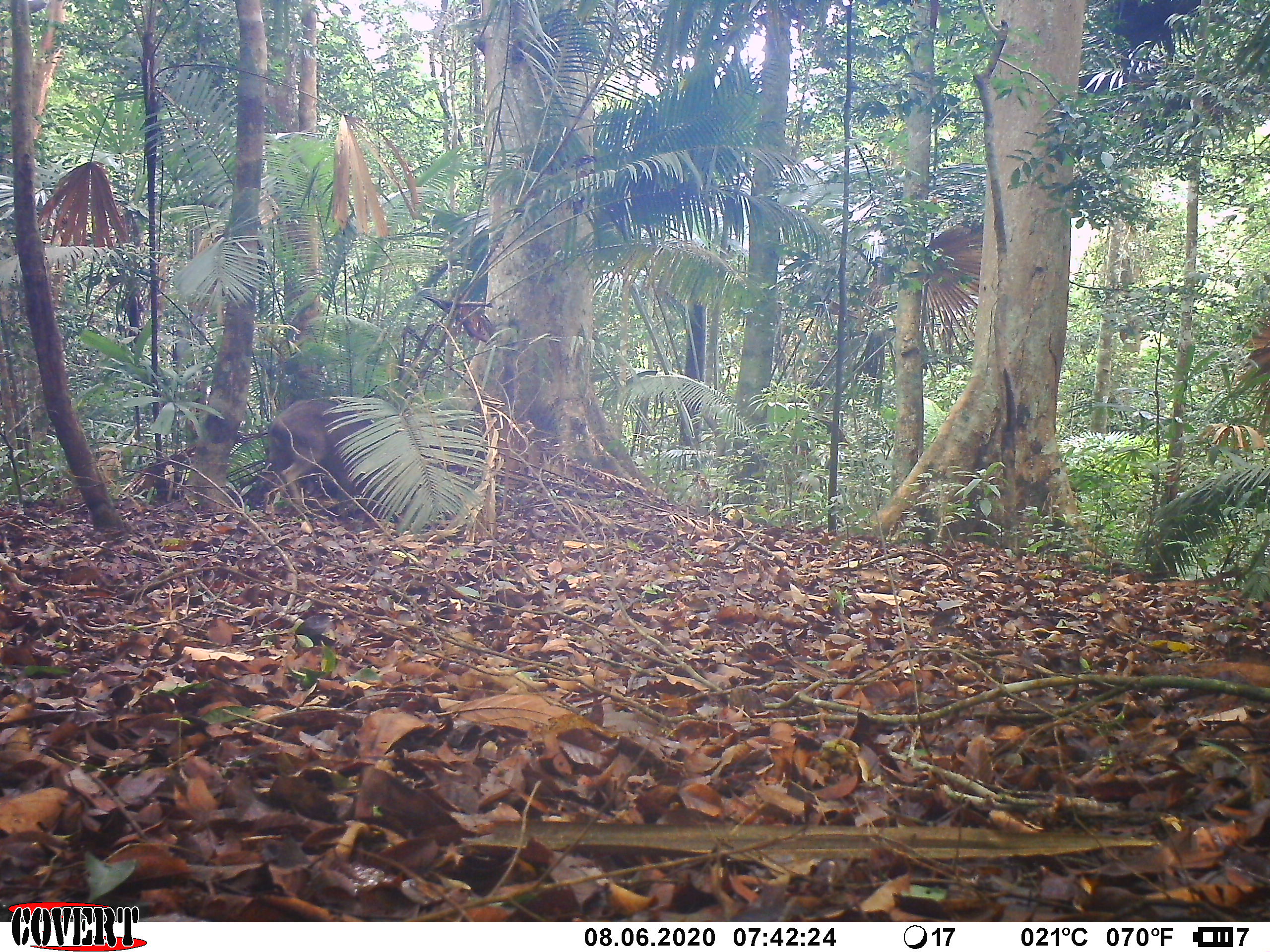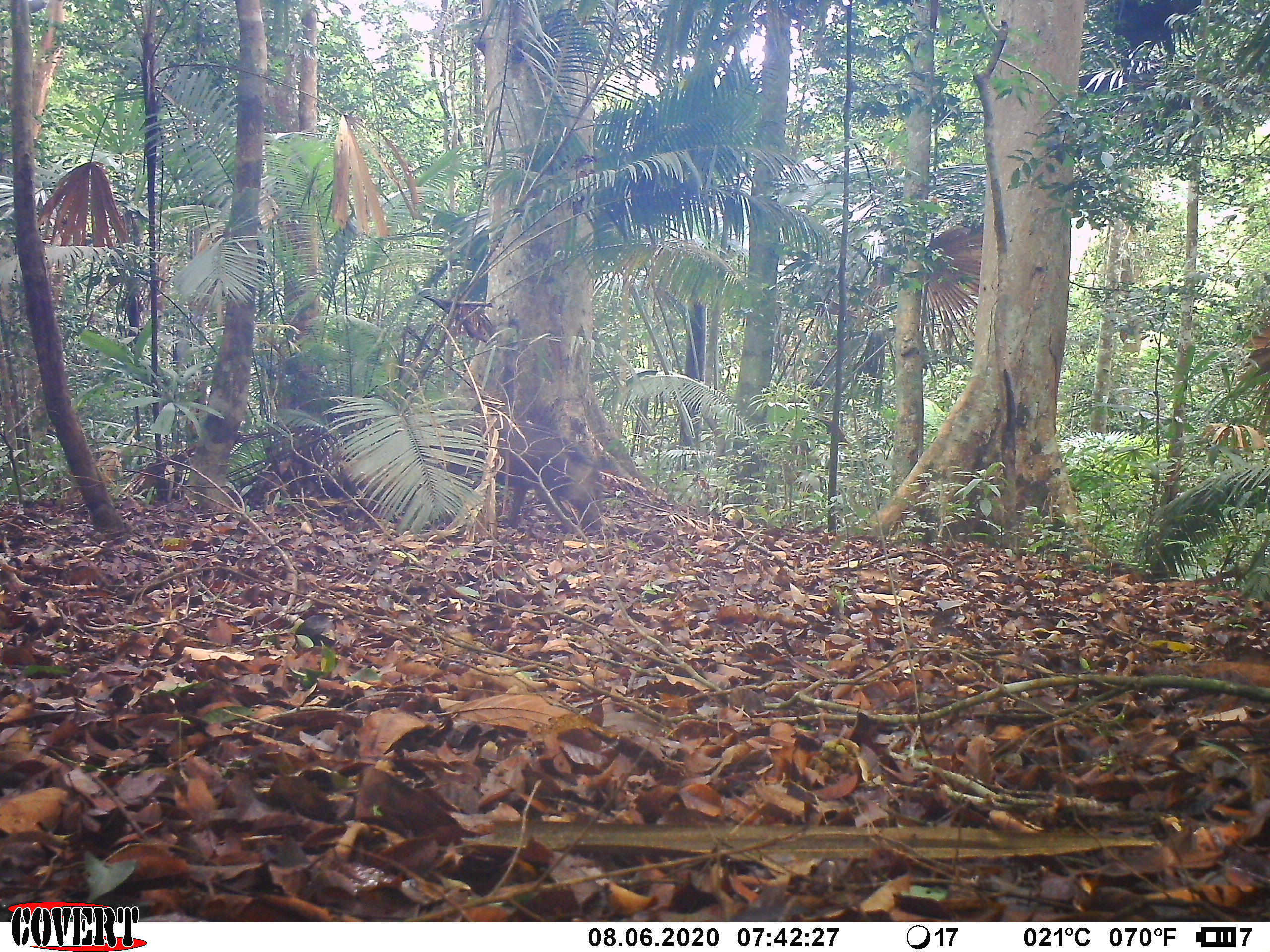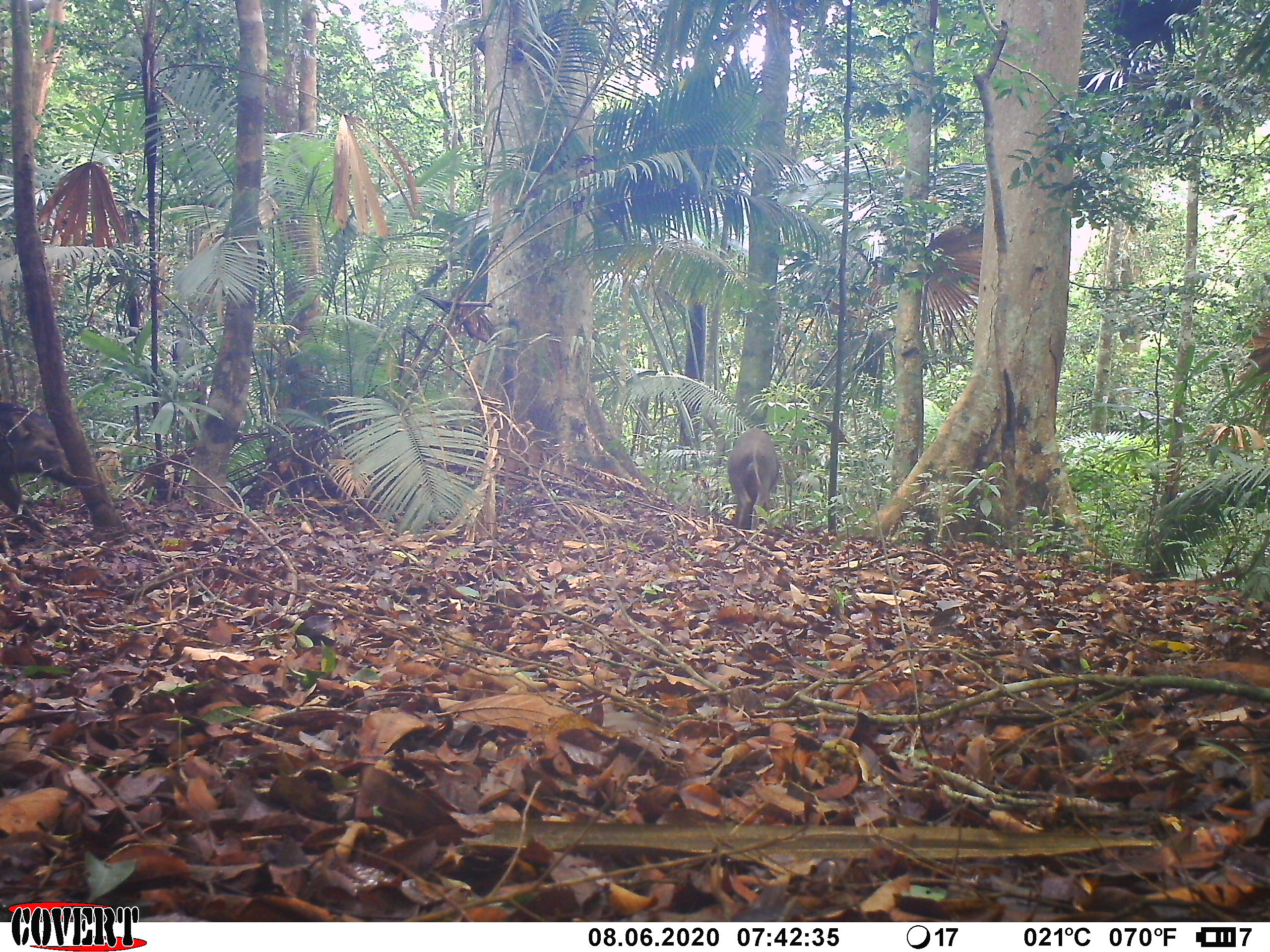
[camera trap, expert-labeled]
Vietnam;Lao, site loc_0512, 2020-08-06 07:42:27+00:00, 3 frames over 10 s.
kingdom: Animalia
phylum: Chordata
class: Mammalia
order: Artiodactyla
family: Suidae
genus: Sus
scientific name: Sus scrofa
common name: eurasian wild pig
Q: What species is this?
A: Eurasian wild pig (Sus scrofa).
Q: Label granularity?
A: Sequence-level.